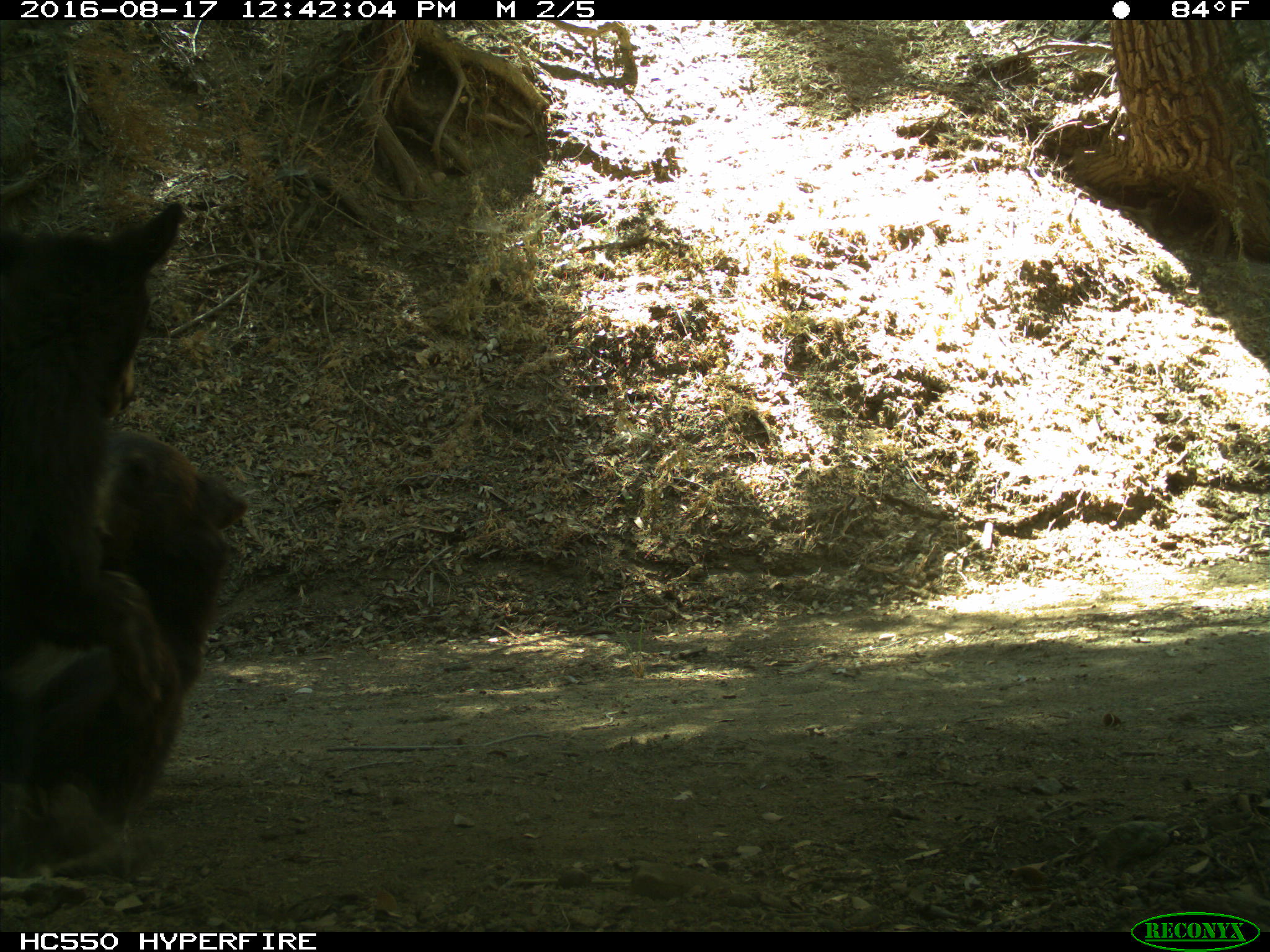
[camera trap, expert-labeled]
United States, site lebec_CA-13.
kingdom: Animalia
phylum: Chordata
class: Mammalia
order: Carnivora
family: Ursidae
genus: Ursus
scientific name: Ursus americanus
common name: american black bear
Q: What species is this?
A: Ursus americanus (american black bear).